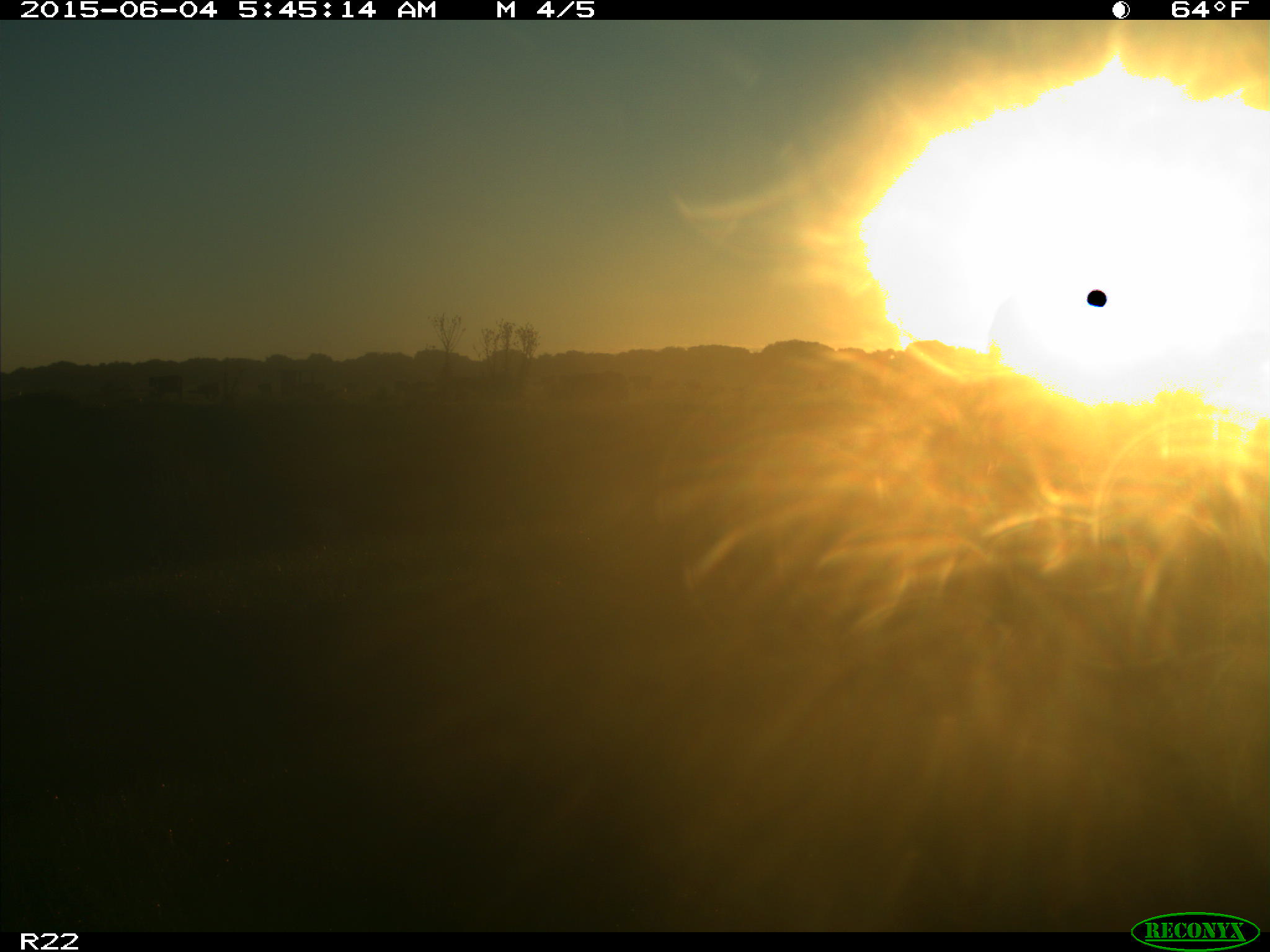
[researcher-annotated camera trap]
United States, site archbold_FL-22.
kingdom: Animalia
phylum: Chordata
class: Mammalia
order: Artiodactyla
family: Bovidae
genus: Bos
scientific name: Bos taurus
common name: domestic cow